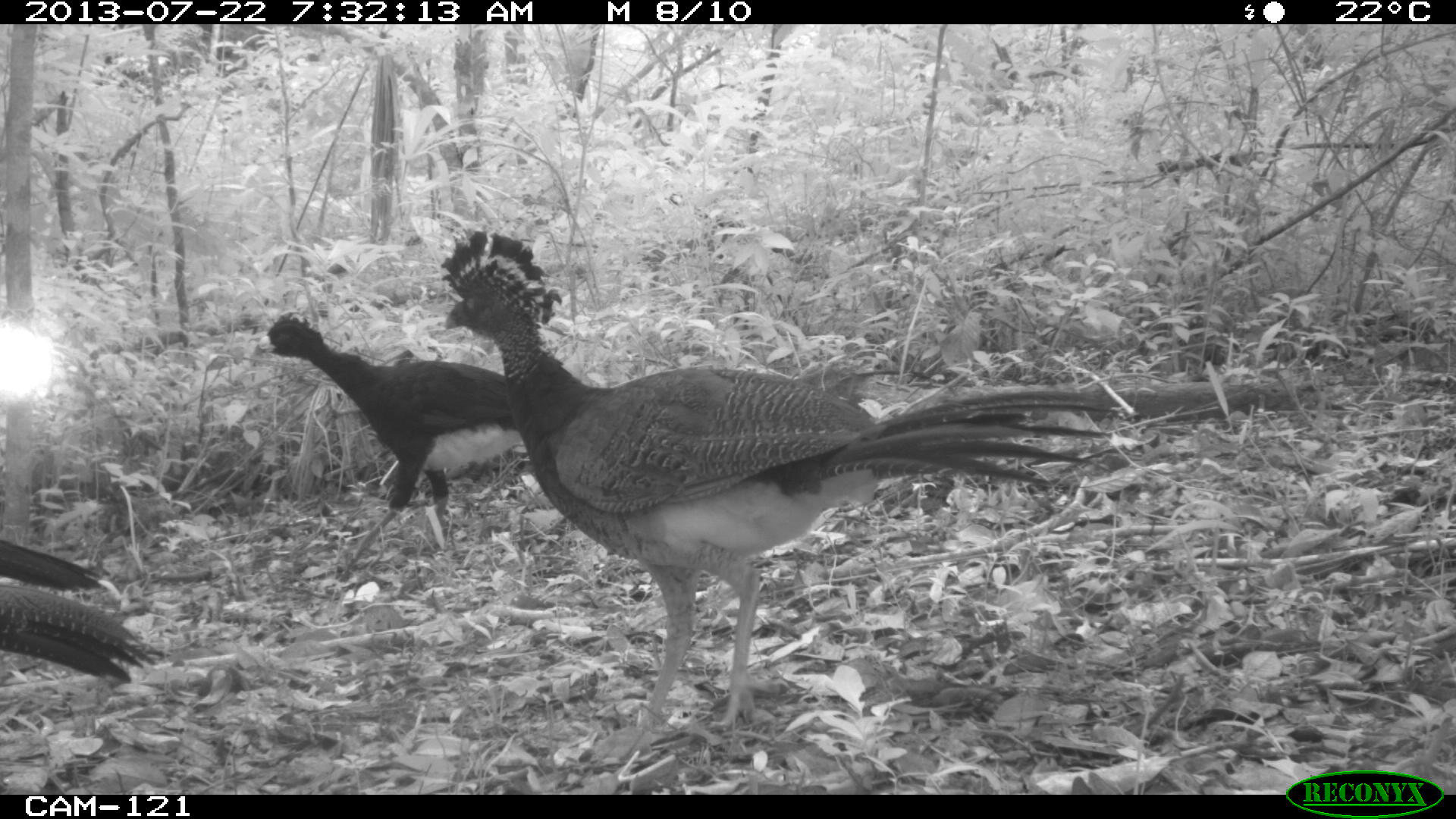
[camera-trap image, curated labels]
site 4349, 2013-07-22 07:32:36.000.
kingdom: Animalia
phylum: Chordata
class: Aves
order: Galliformes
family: Cracidae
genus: Crax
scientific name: Crax rubra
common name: great curassow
Crax rubra (great curassow), count 4.